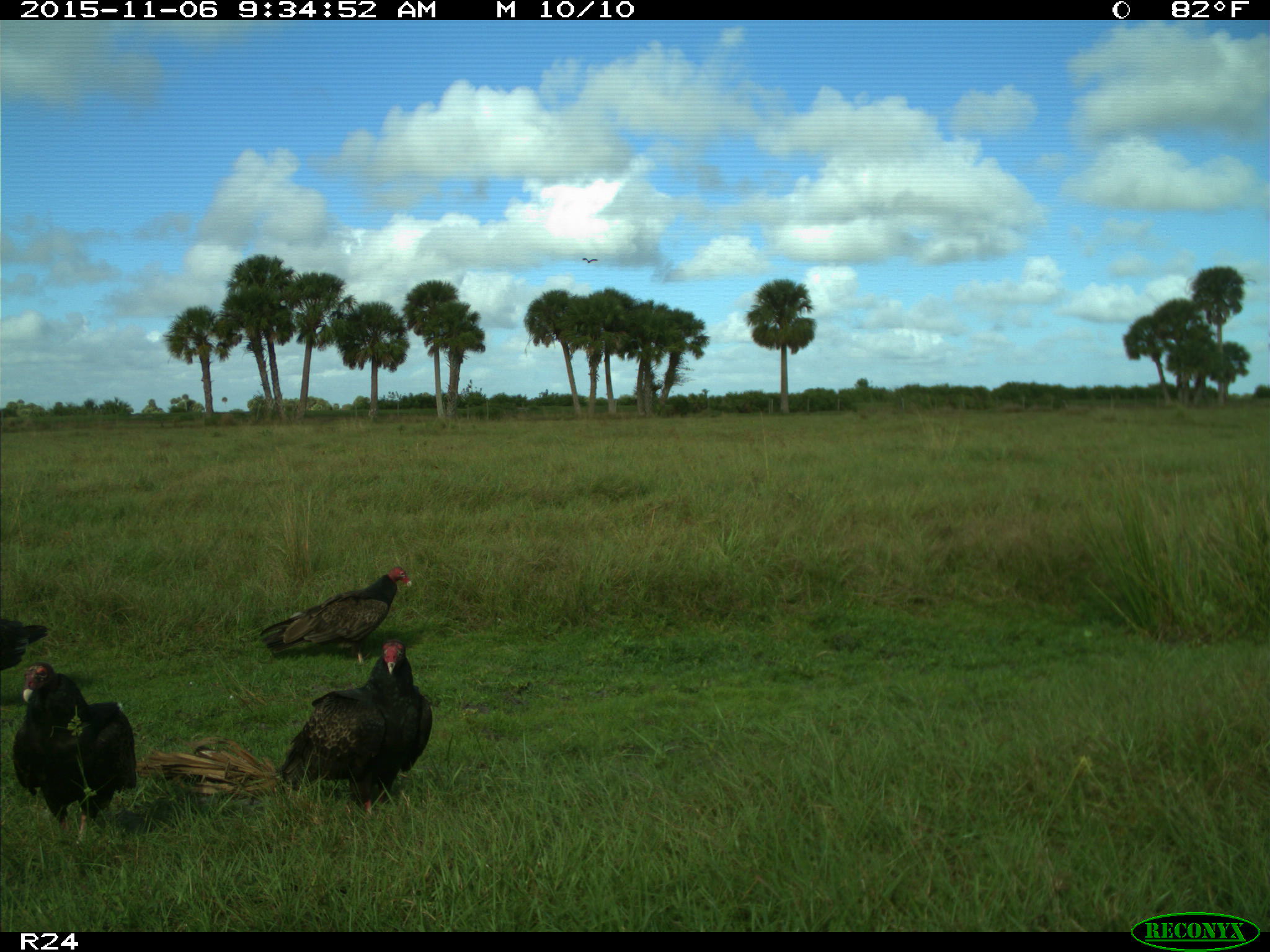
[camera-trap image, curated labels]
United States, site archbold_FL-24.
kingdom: Animalia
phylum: Chordata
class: Aves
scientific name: Aves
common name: birds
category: unidentified bird